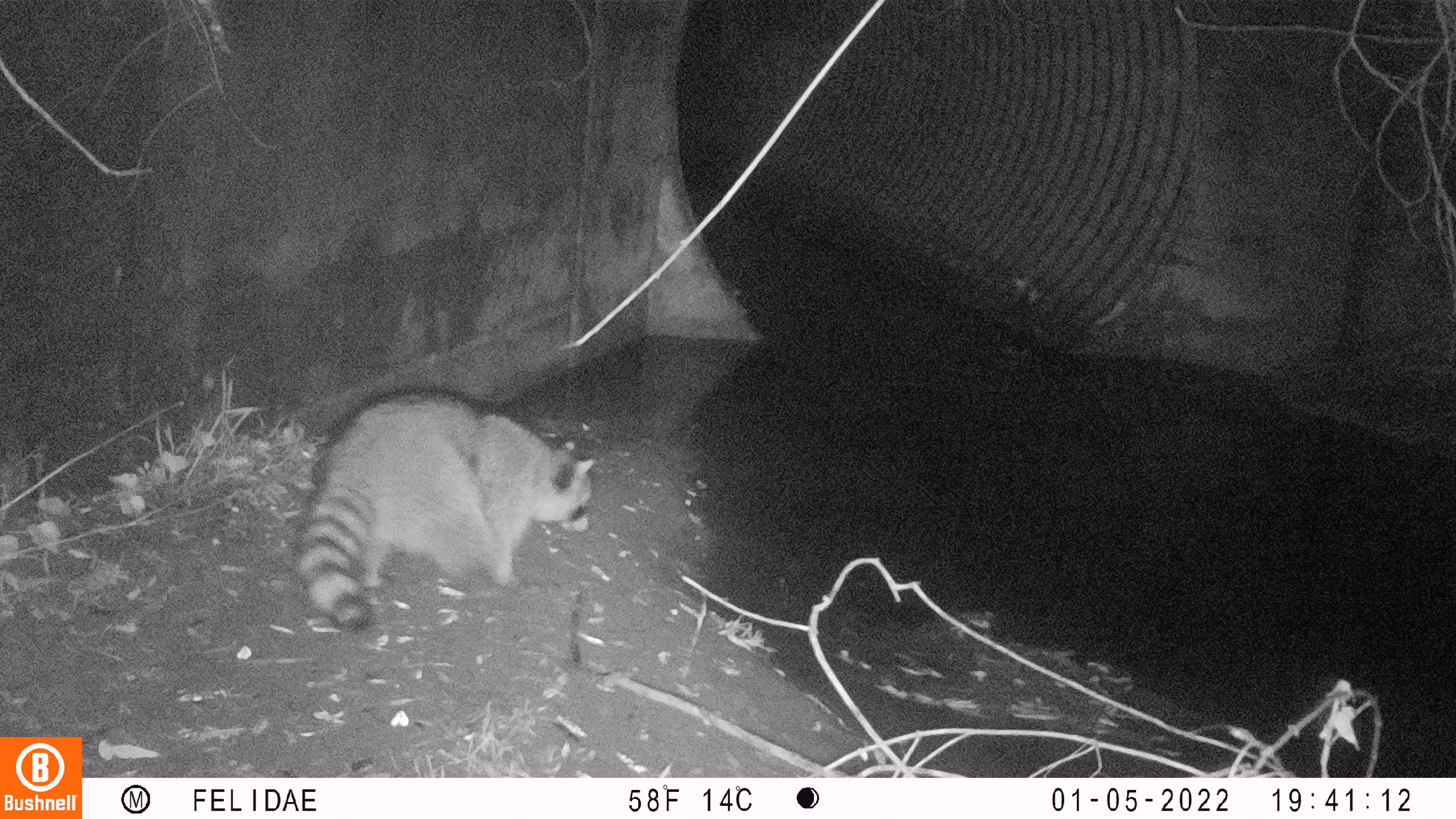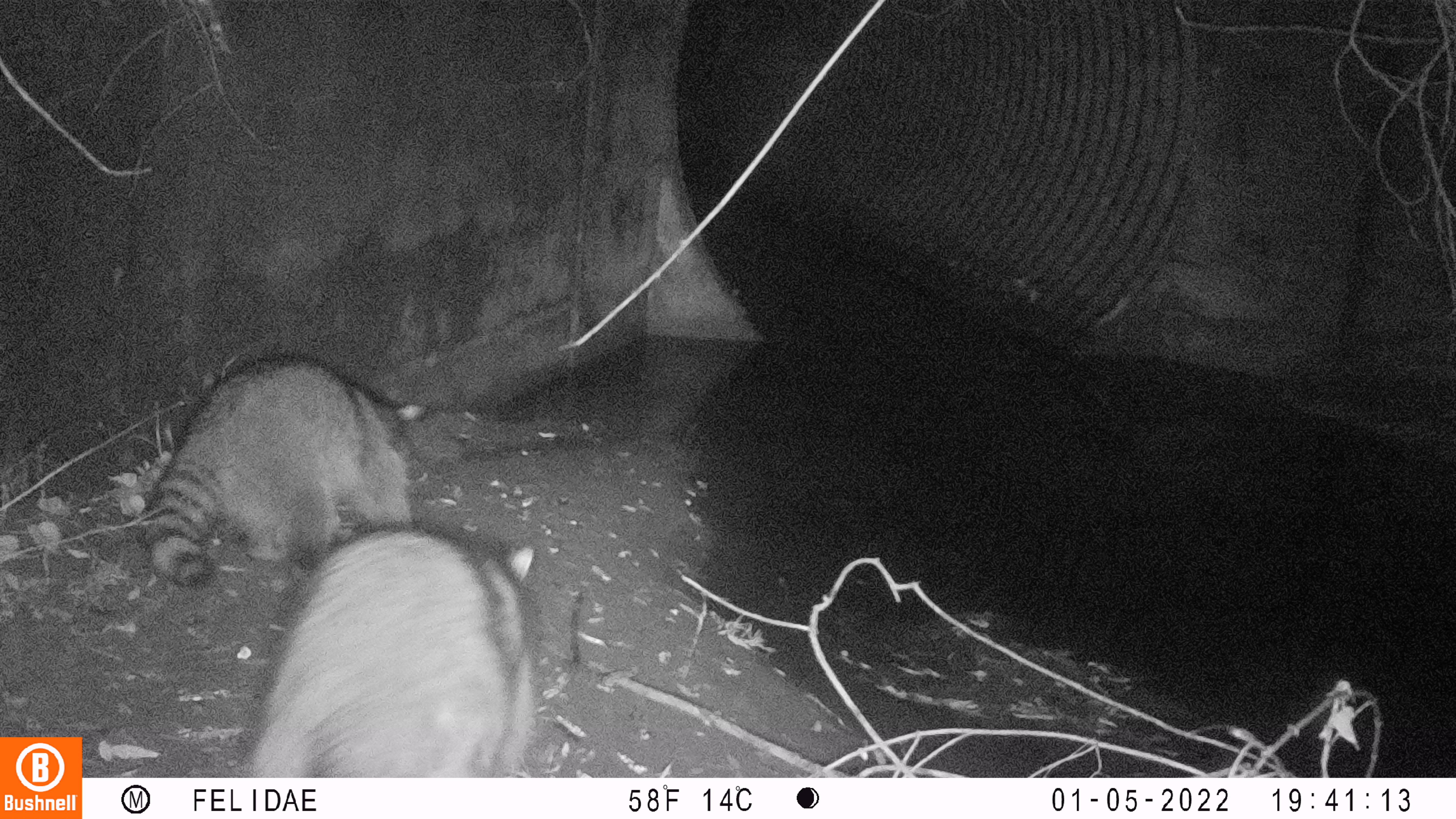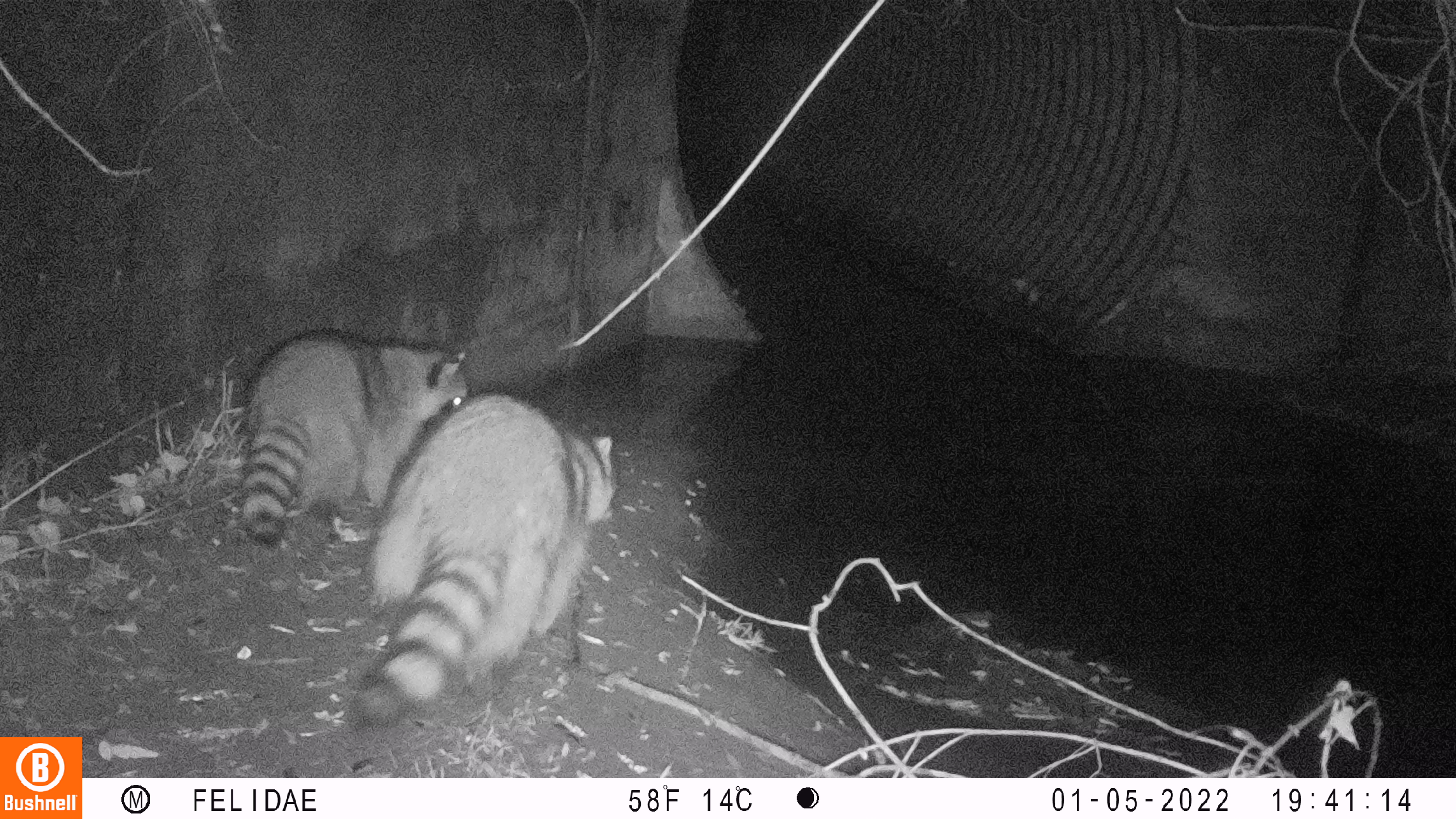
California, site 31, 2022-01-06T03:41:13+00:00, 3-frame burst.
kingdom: Animalia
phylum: Chordata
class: Mammalia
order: Carnivora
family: Procyonidae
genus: Procyon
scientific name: Procyon lotor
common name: raccoon